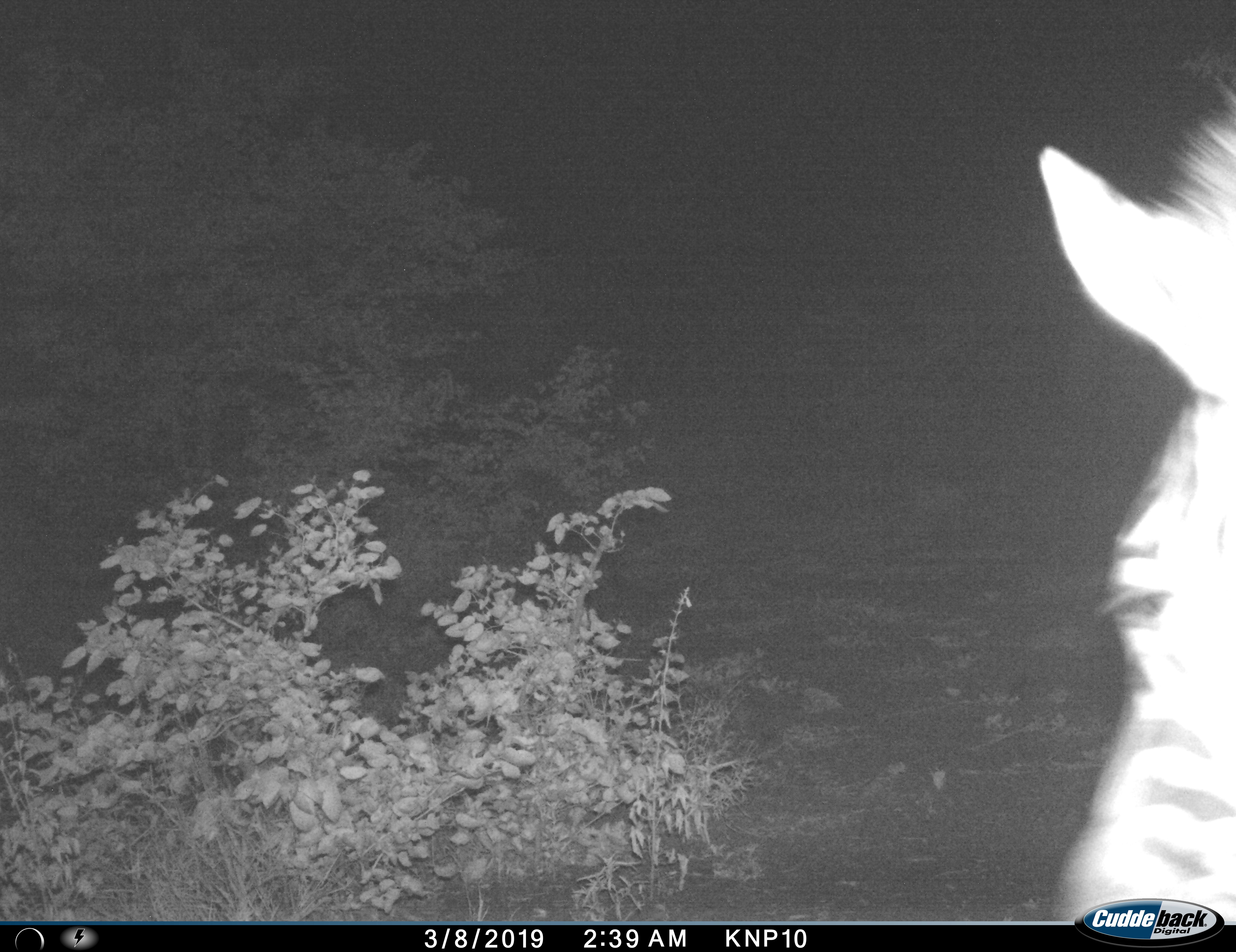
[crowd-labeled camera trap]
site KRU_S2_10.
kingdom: Animalia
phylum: Chordata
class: Mammalia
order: Perissodactyla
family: Equidae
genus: Equus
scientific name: Equus quagga burchellii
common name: burchell's zebra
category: zebraburchells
Zebraburchells (burchell's zebra) (Equus quagga burchellii), count 1. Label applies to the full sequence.